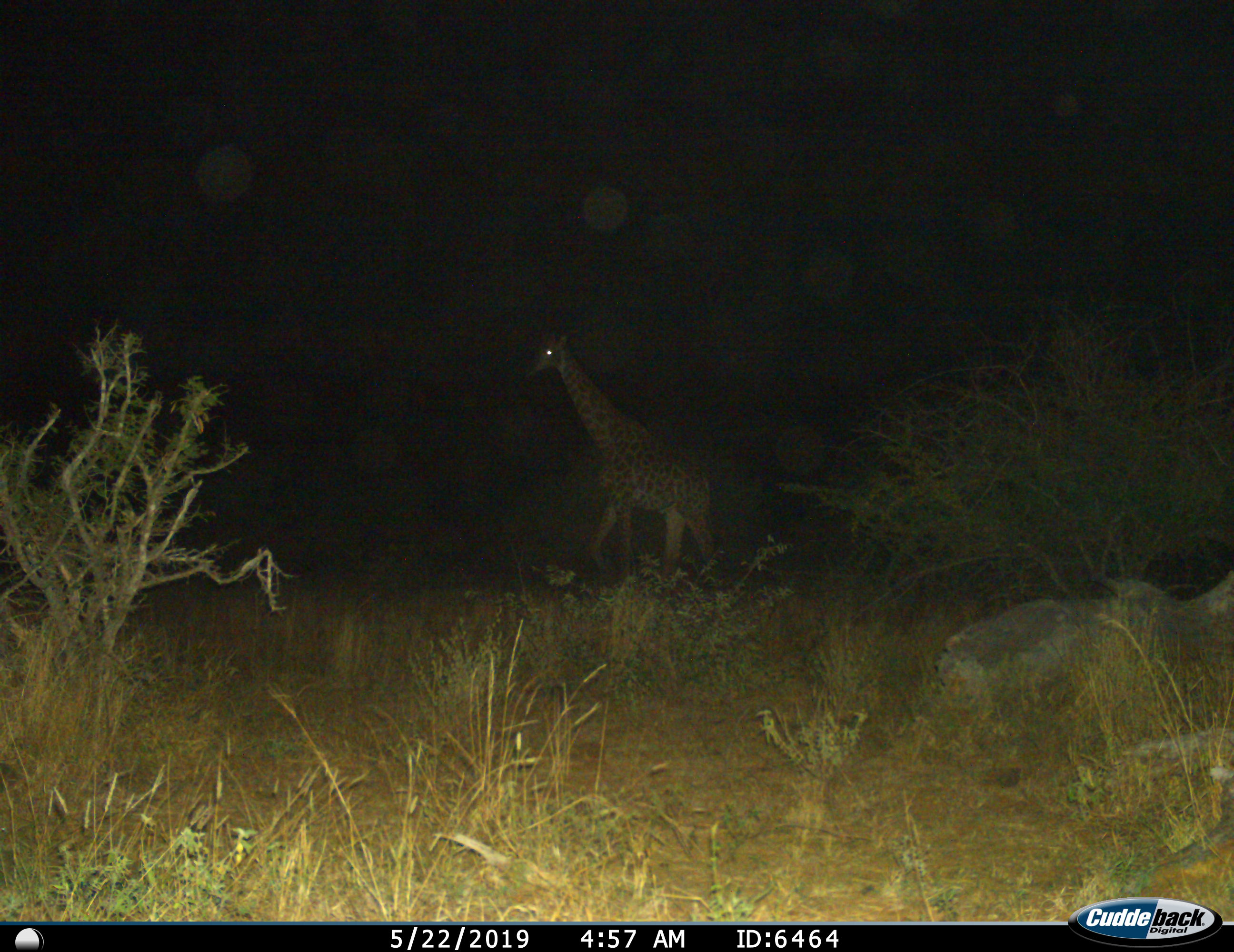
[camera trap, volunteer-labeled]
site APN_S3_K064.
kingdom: Animalia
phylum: Chordata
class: Mammalia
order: Artiodactyla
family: Giraffidae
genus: Giraffa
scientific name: Giraffa camelopardalis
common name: giraffe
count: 1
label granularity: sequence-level